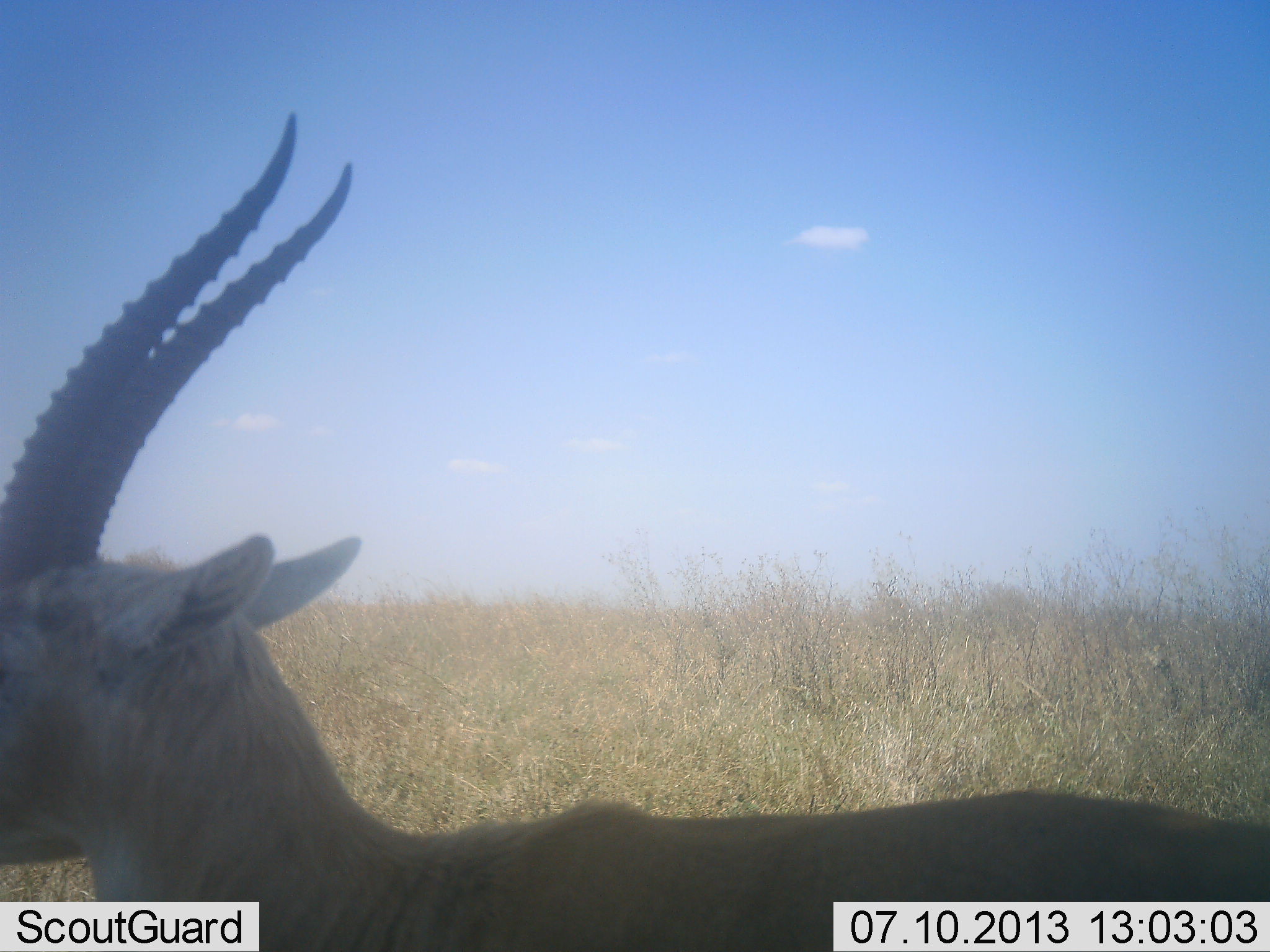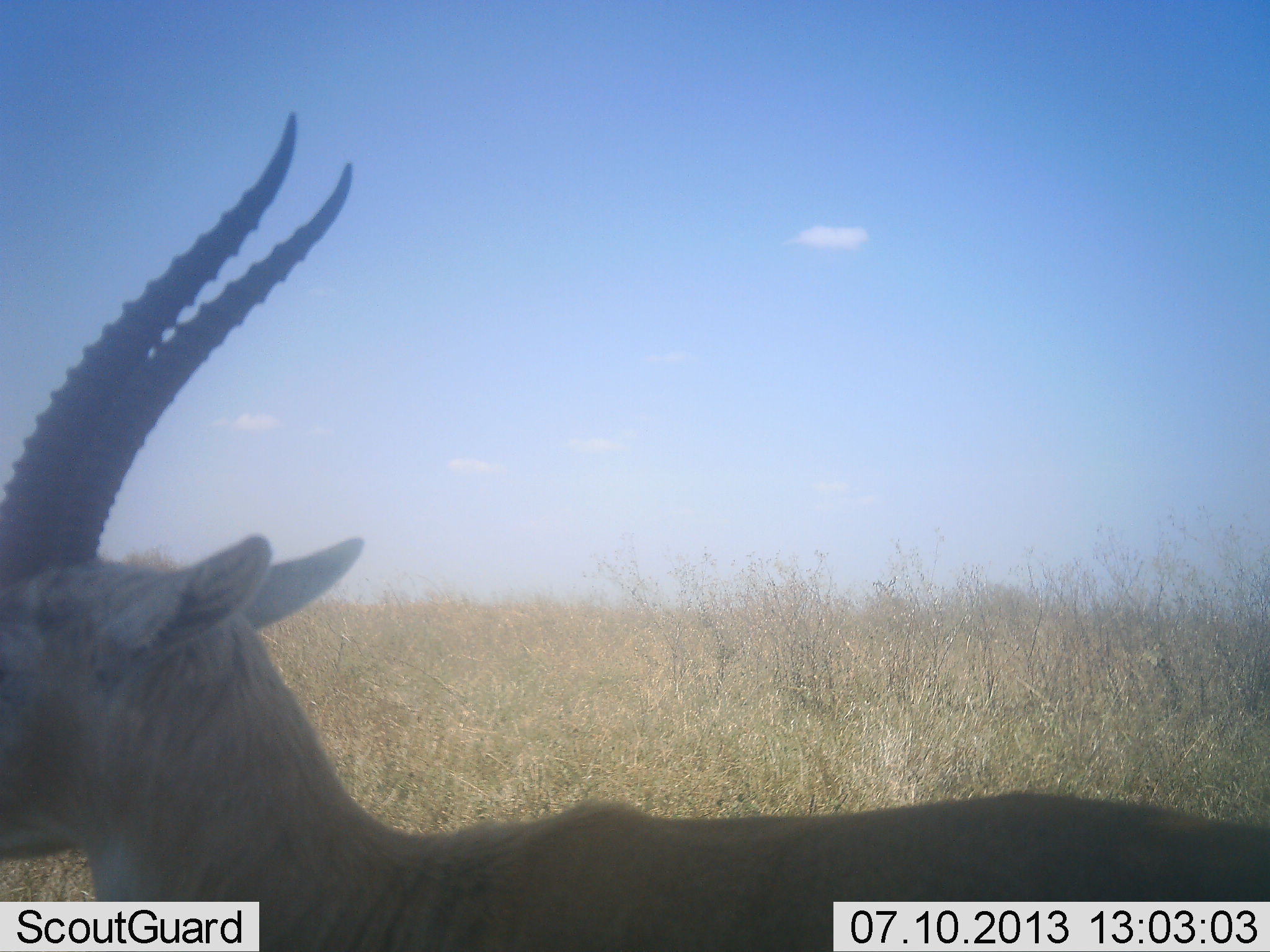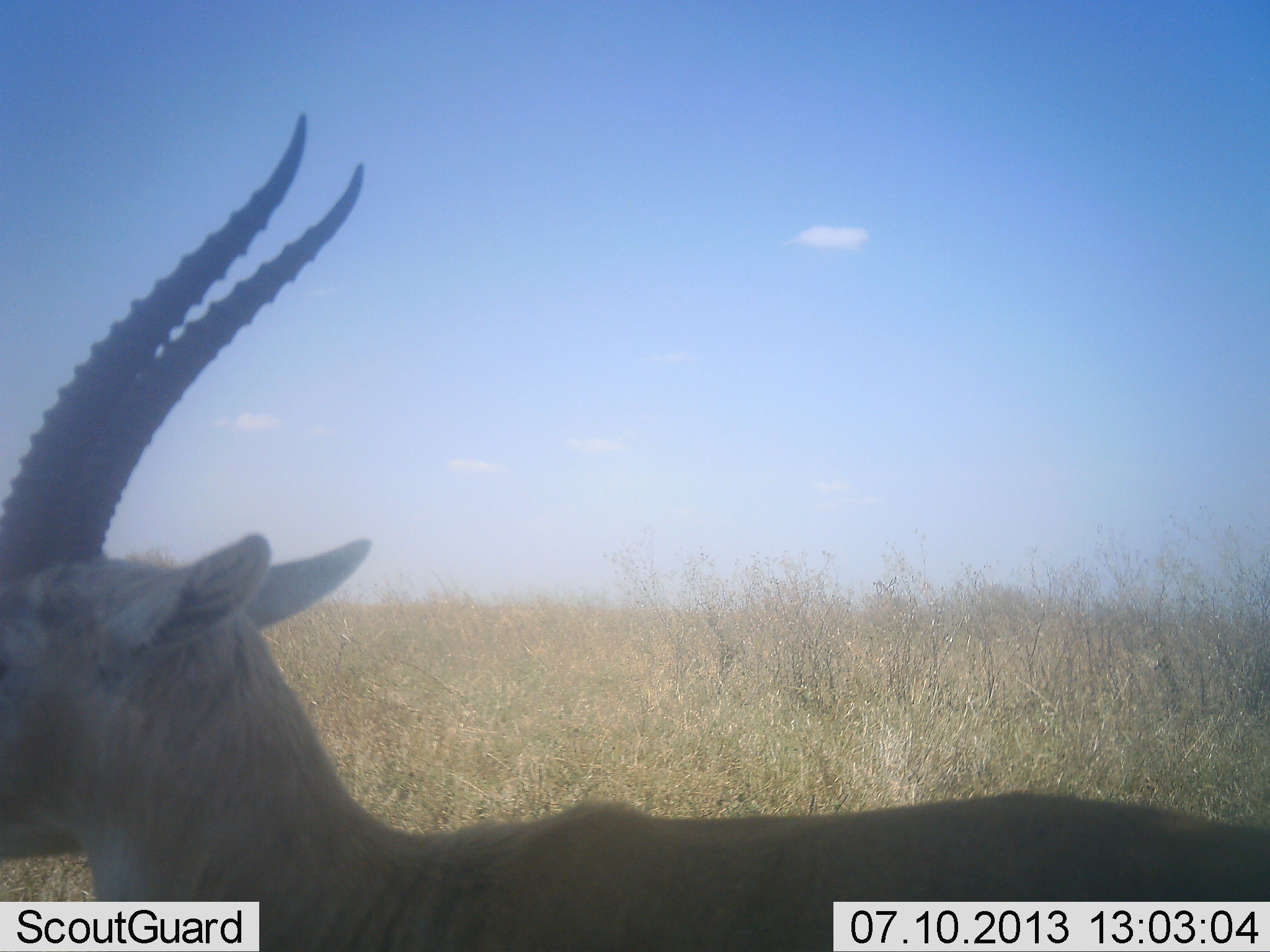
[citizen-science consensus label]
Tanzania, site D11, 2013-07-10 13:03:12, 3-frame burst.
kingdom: Animalia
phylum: Chordata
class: Mammalia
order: Artiodactyla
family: Bovidae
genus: Eudorcas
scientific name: Eudorcas thomsonii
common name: thomson's gazelle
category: gazellethomsons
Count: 1.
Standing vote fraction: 89%.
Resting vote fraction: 0%.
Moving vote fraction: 5%.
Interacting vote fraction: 5%.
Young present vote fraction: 0%.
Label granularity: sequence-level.